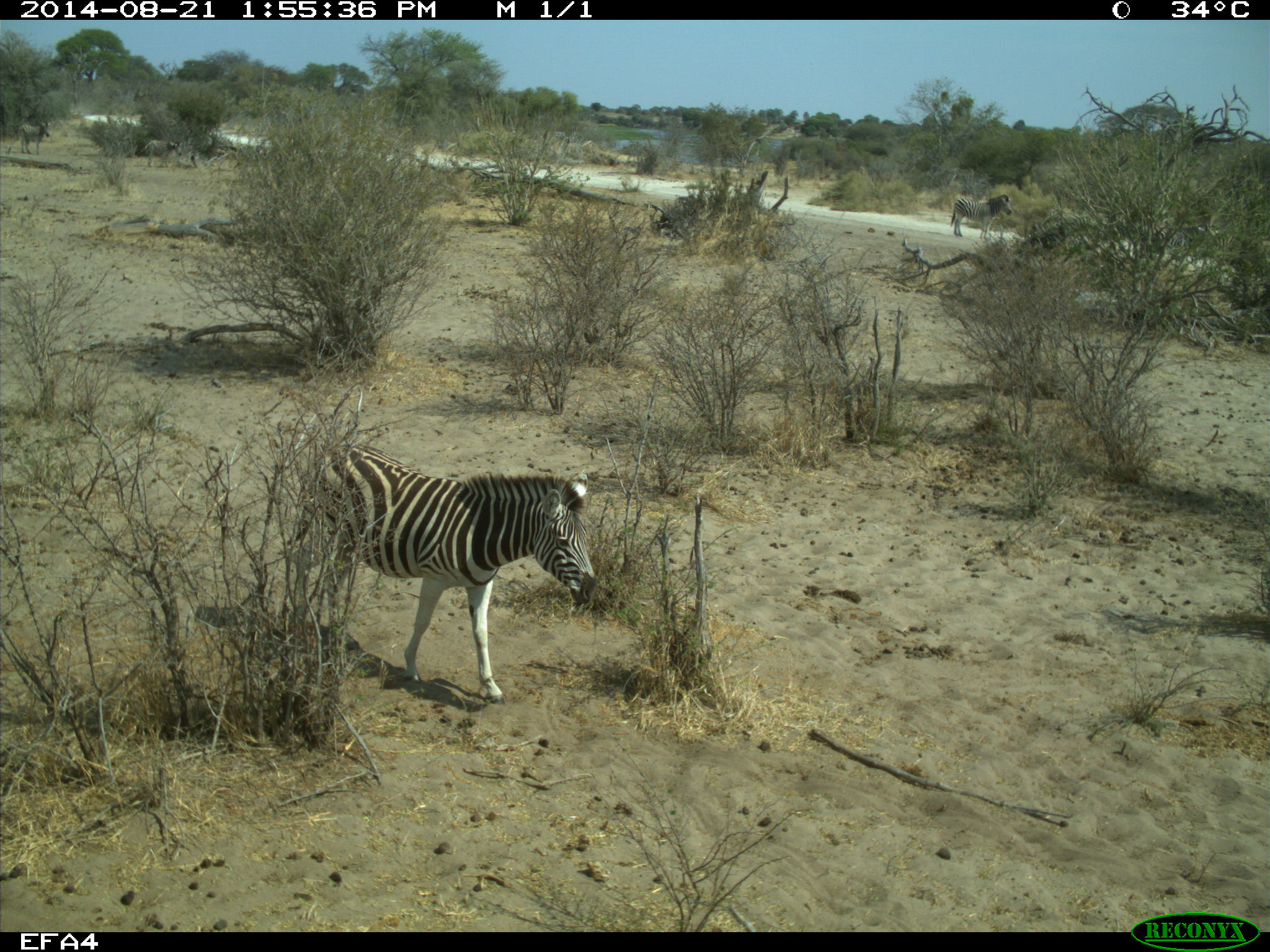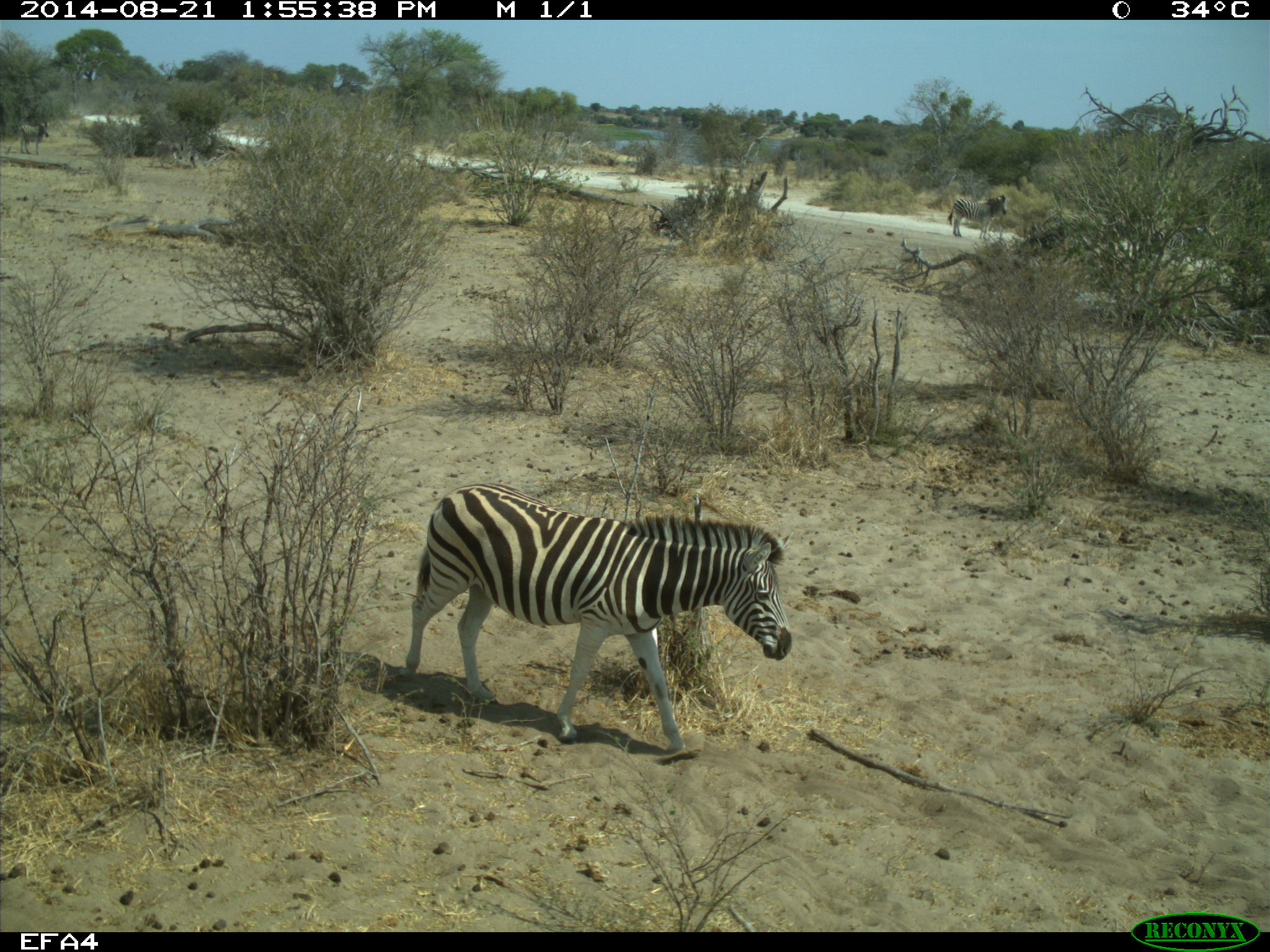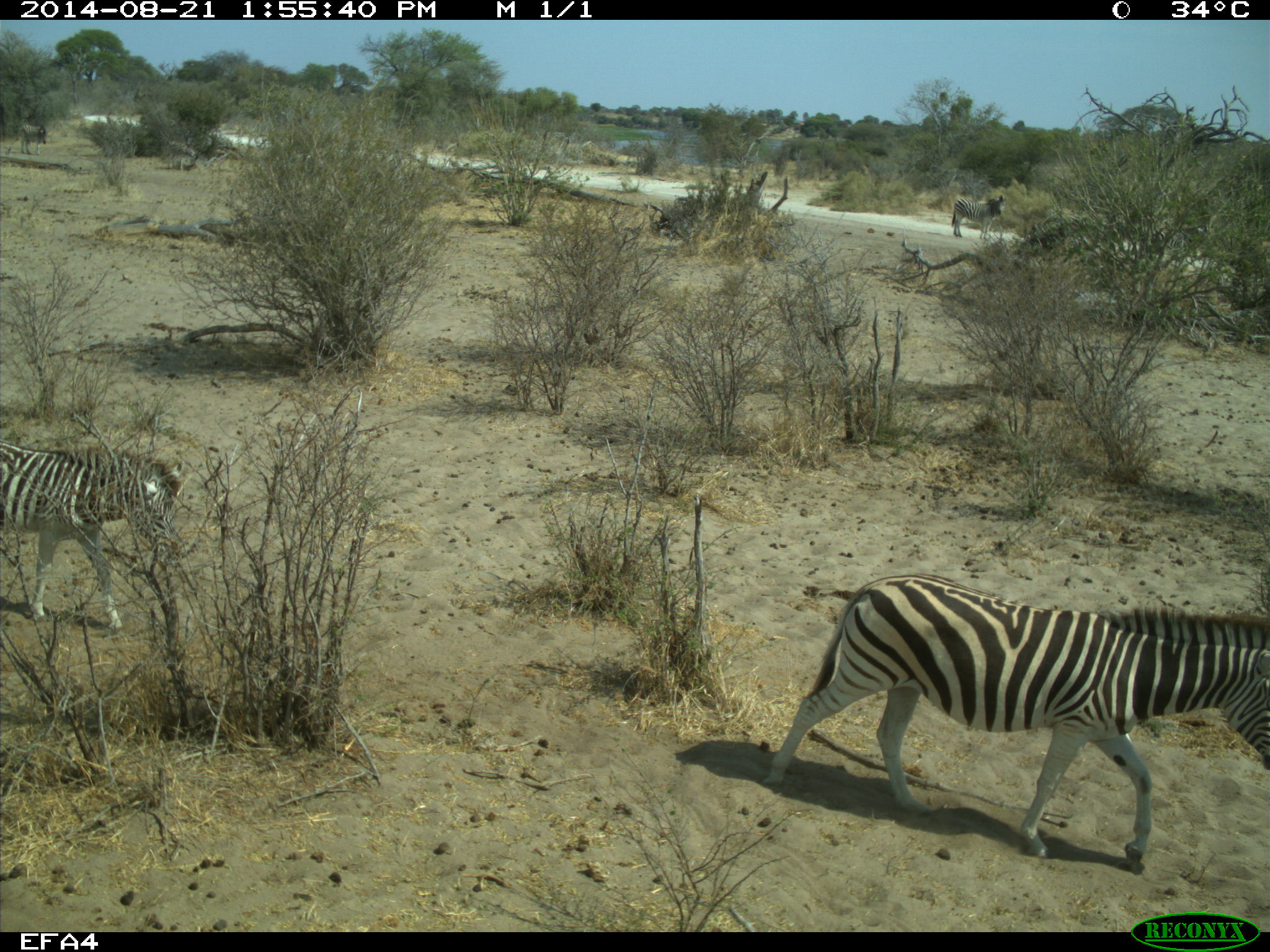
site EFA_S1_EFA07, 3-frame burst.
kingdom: Animalia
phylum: Chordata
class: Mammalia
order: Perissodactyla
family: Equidae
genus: Equus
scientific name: Equus quagga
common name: plains zebra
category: zebraplains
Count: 3.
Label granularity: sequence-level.